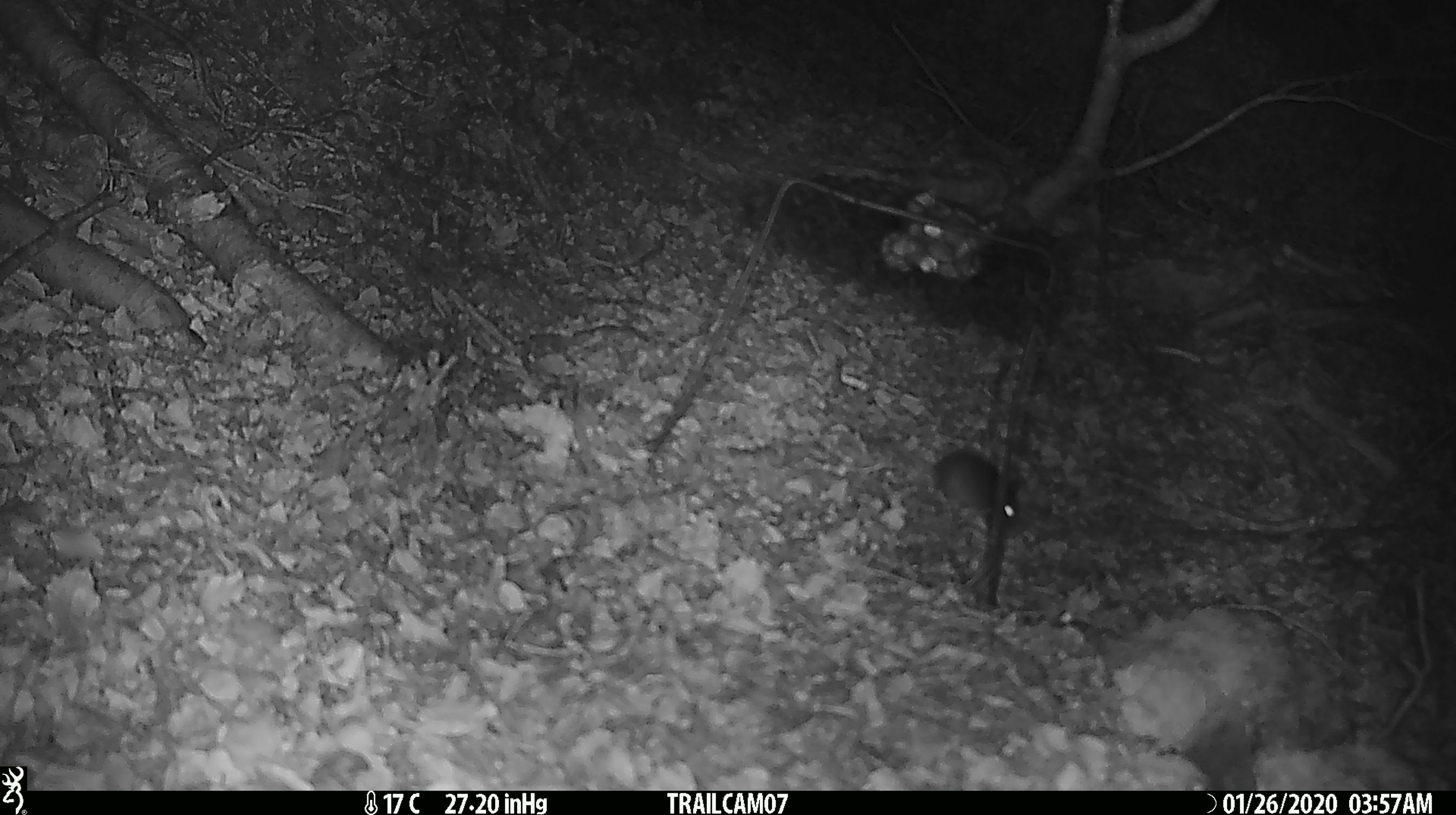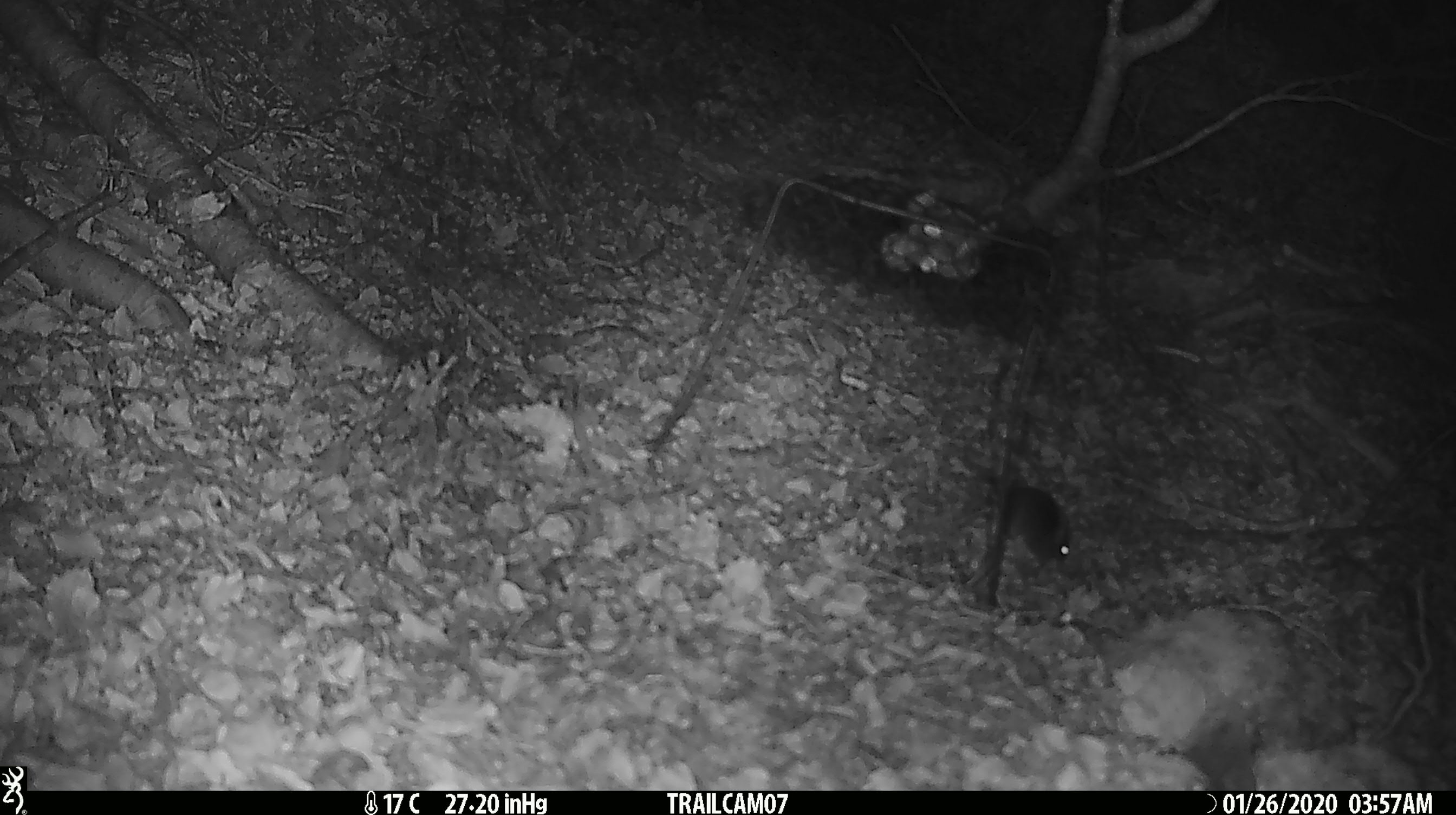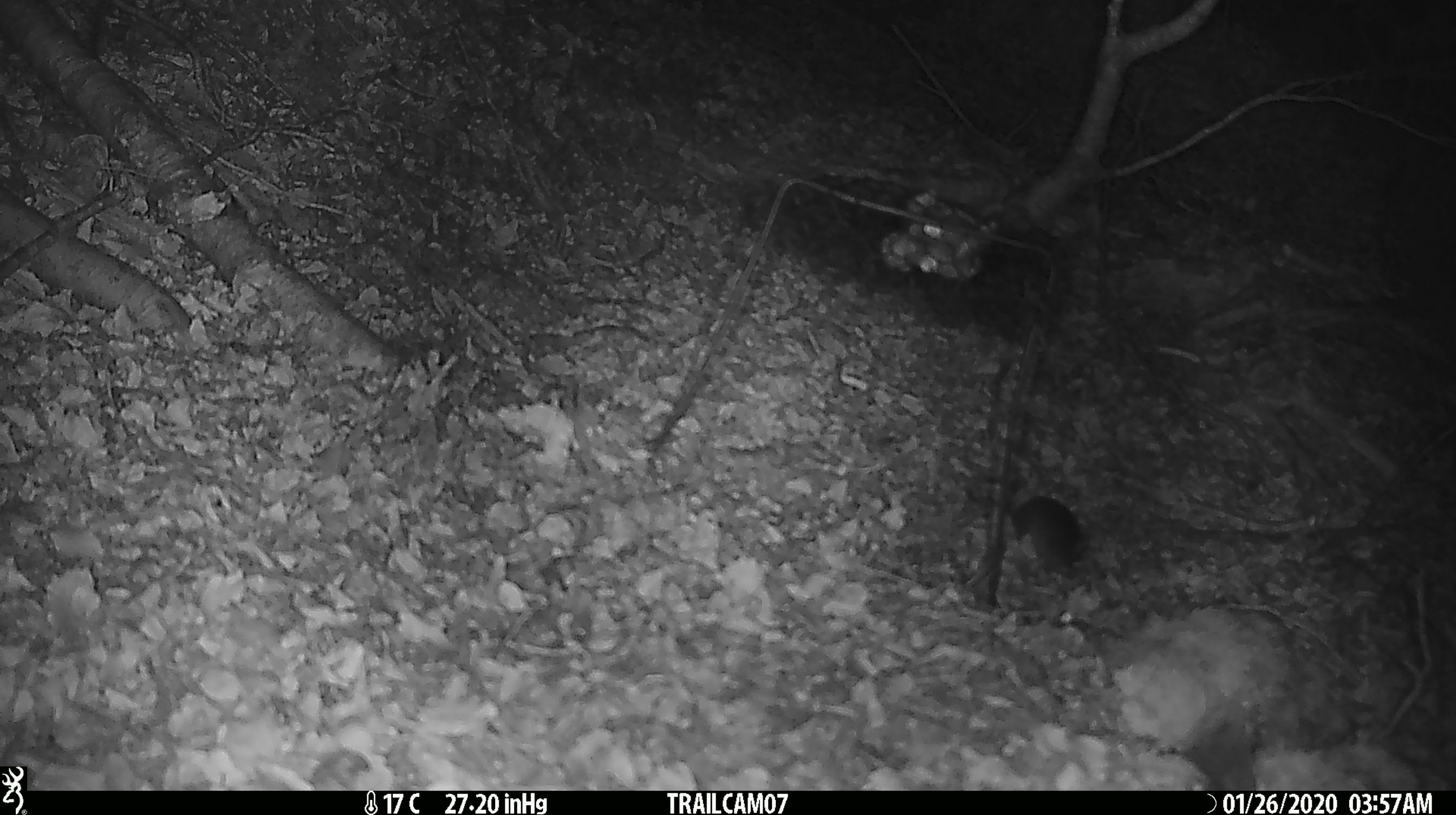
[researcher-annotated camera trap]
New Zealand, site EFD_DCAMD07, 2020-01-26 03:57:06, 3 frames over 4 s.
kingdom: Animalia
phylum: Chordata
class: Mammalia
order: Rodentia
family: Muridae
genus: Mus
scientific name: Mus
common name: mouse